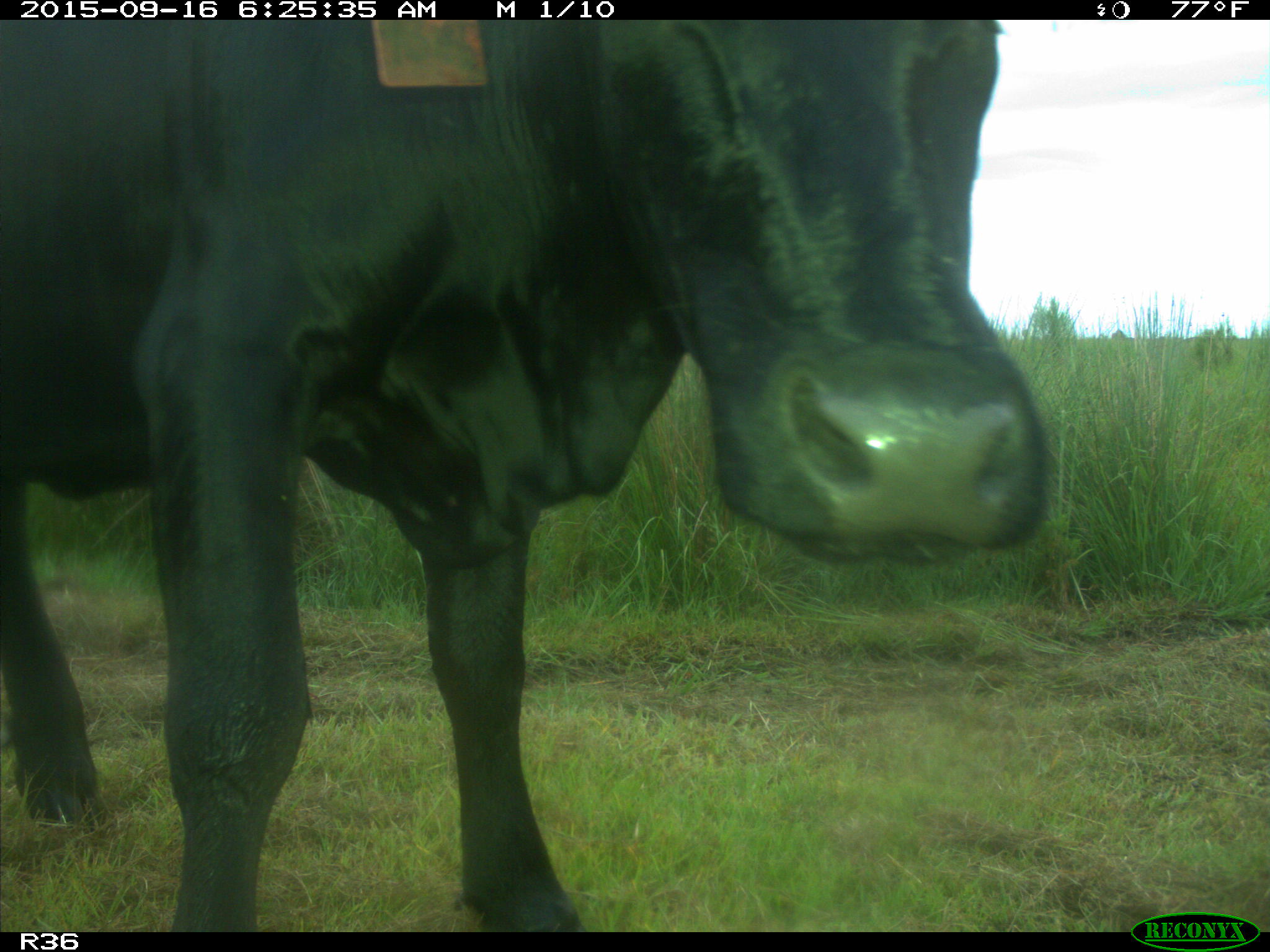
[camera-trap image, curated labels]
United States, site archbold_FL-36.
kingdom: Animalia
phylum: Chordata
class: Mammalia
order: Artiodactyla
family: Bovidae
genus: Bos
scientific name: Bos taurus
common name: domestic cow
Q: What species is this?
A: Bos taurus (domestic cow).